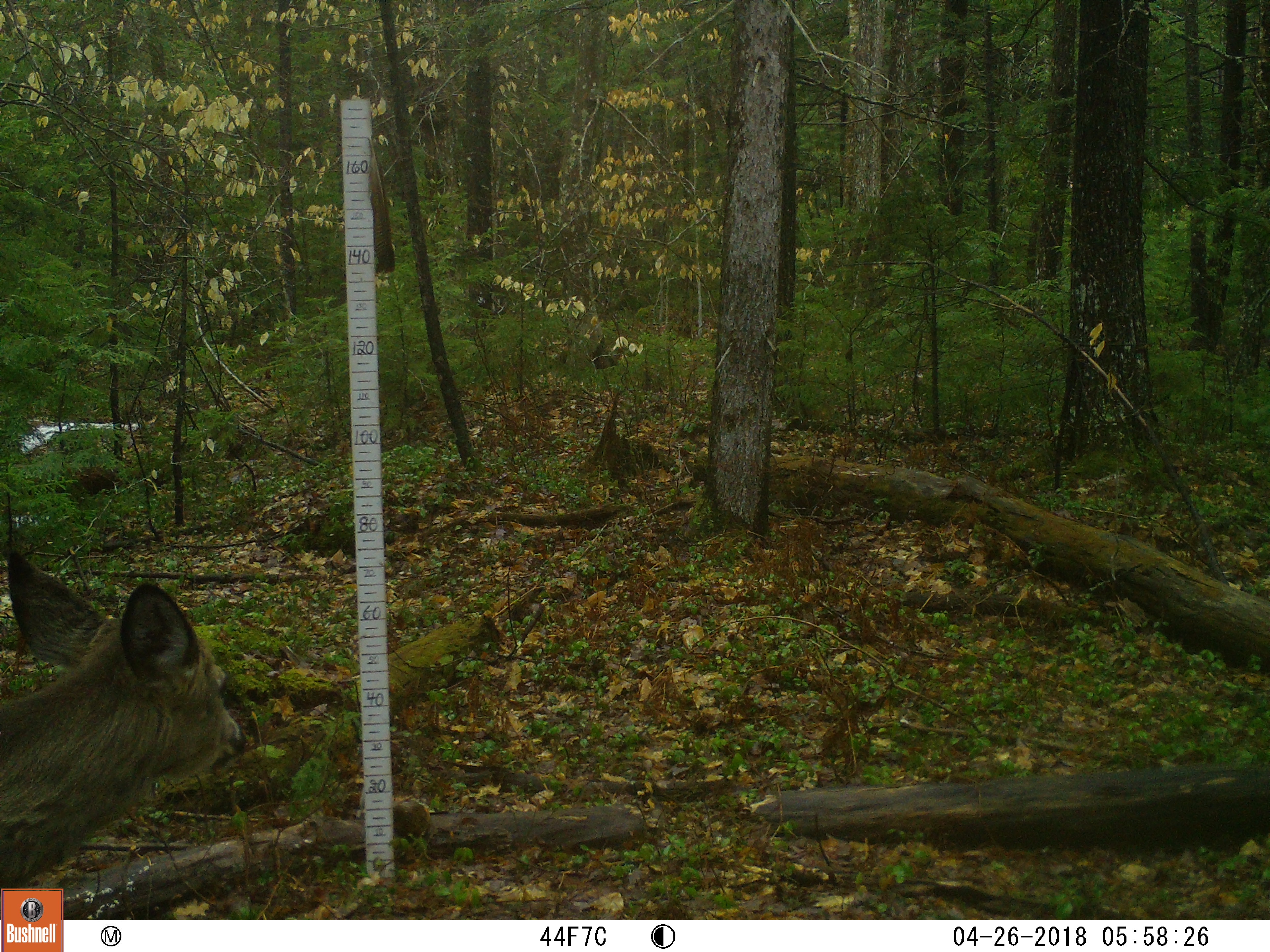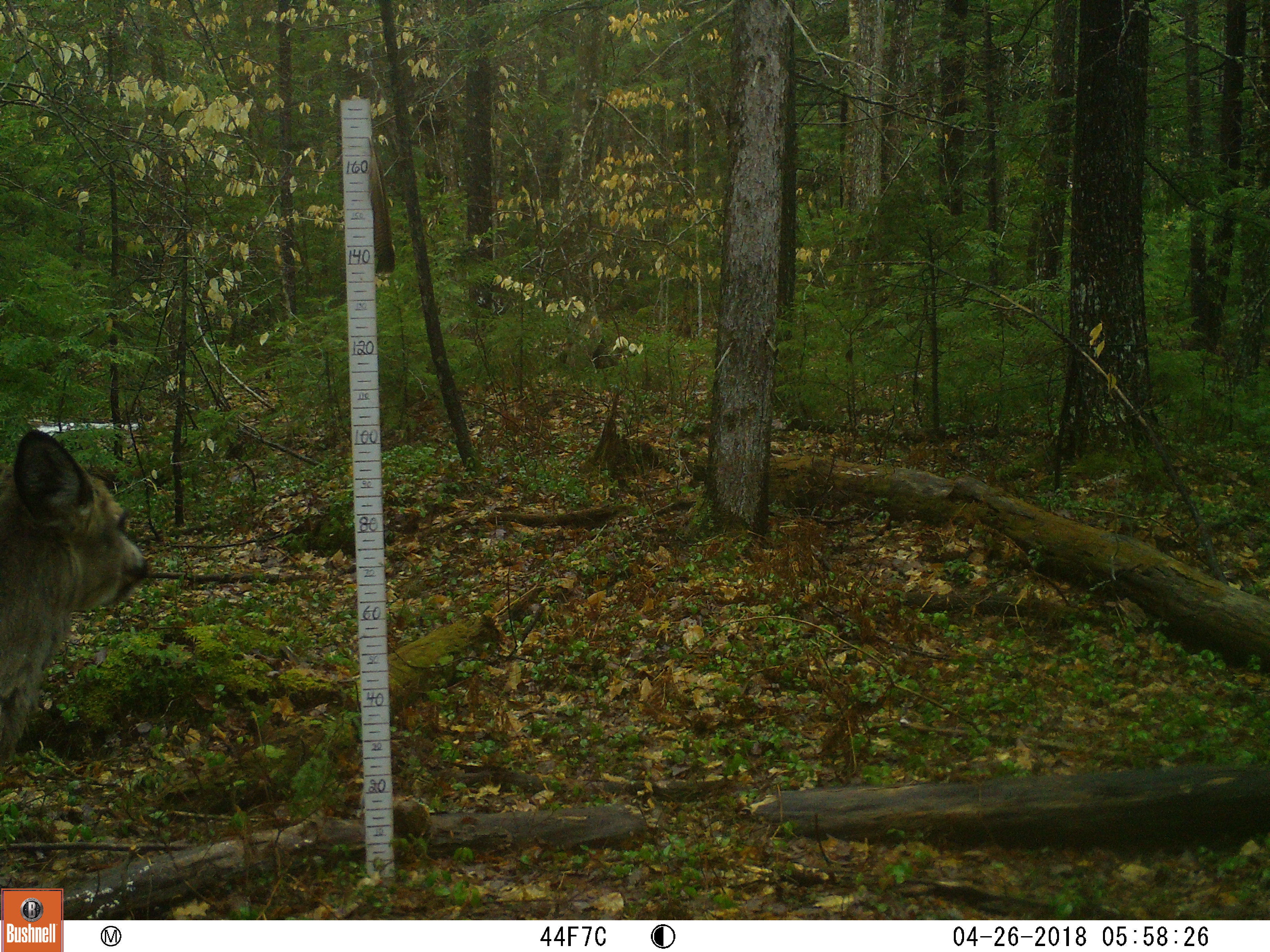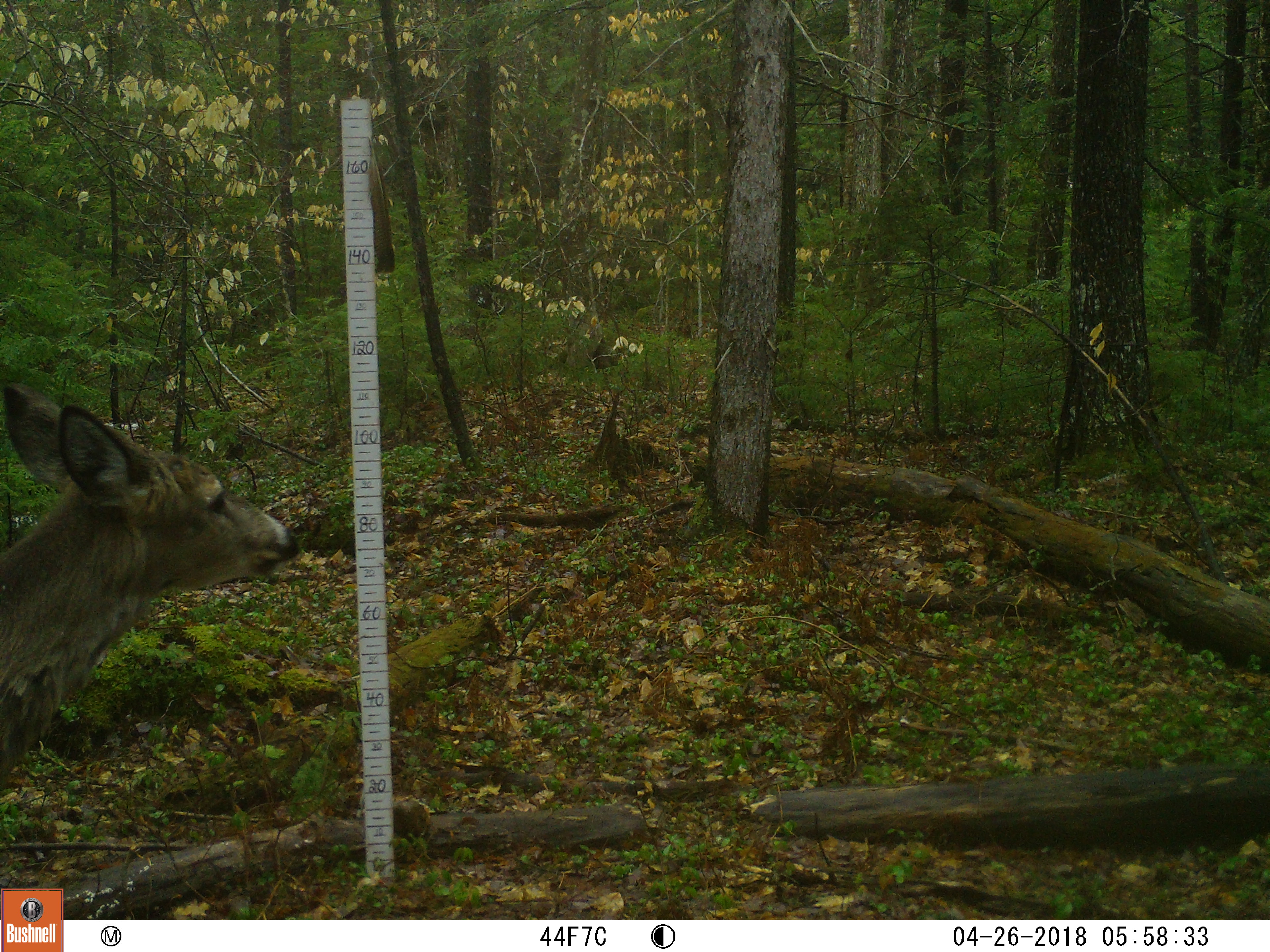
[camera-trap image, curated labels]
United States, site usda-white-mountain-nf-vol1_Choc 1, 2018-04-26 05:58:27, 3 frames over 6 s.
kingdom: Animalia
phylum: Chordata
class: Mammalia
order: Artiodactyla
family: Cervidae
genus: Odocoileus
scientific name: Odocoileus virginianus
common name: white-tailed deer